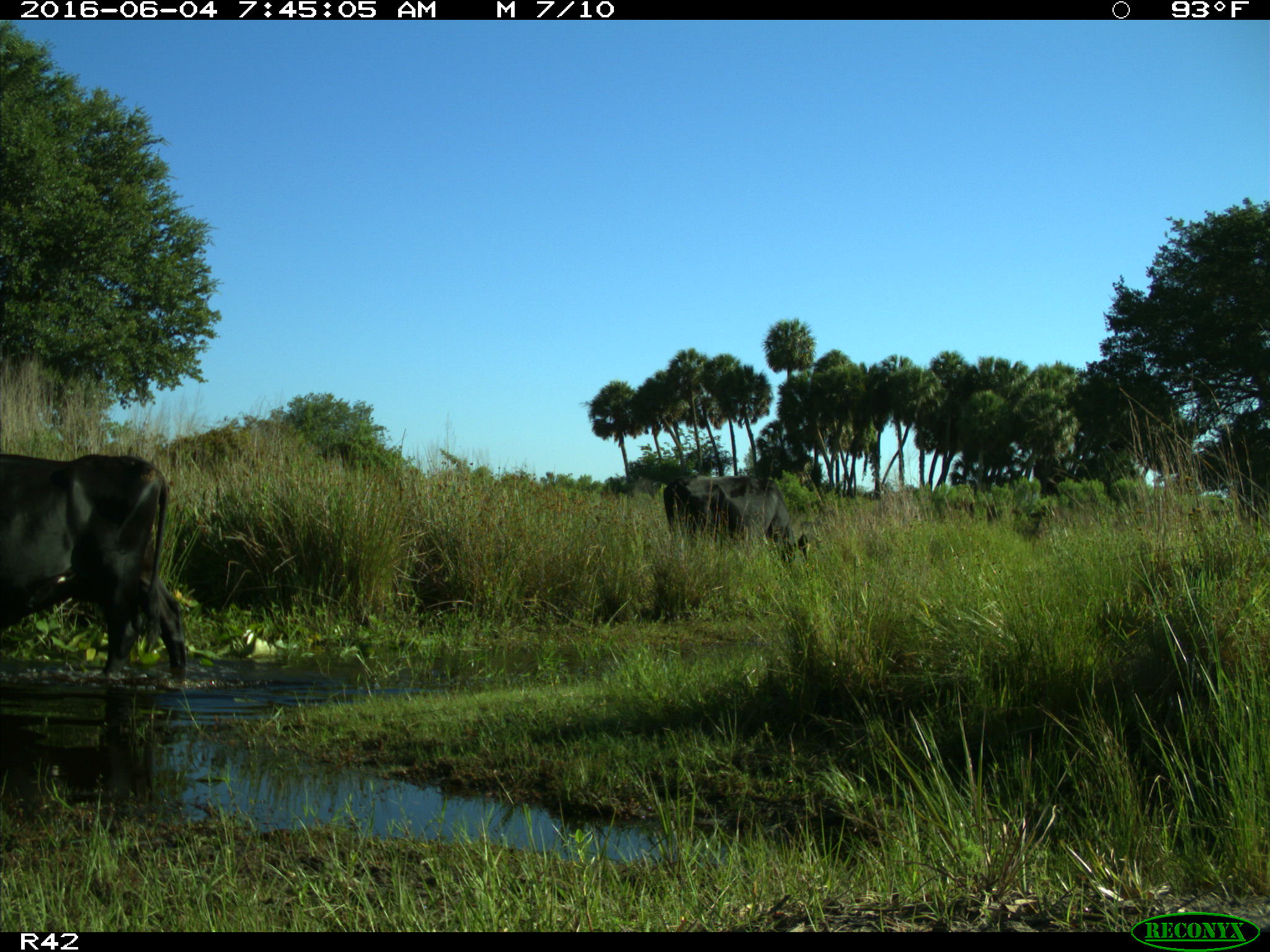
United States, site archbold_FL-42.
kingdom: Animalia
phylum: Chordata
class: Mammalia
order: Artiodactyla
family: Bovidae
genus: Bos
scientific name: Bos taurus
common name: domestic cow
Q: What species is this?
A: Bos taurus (domestic cow).